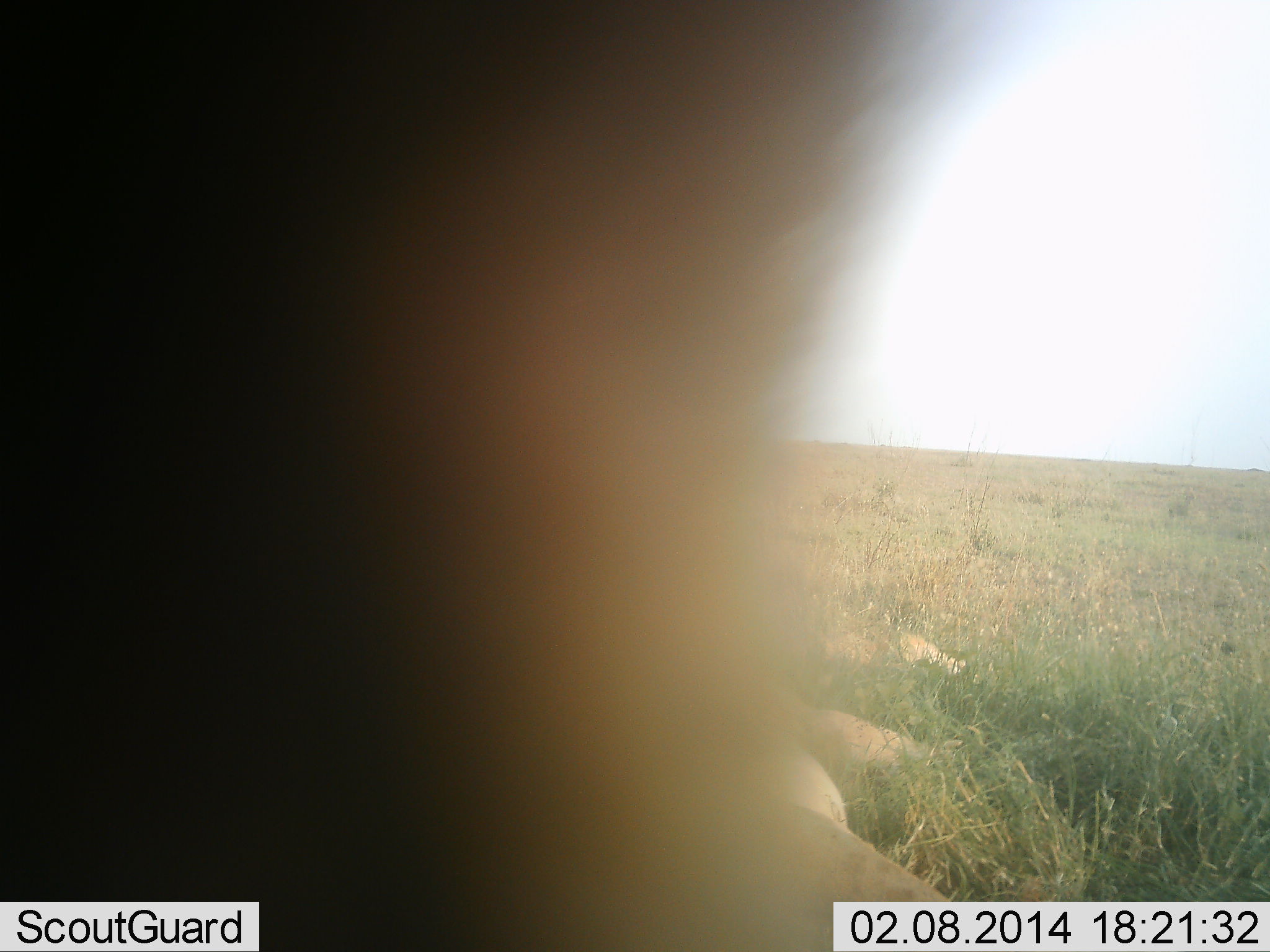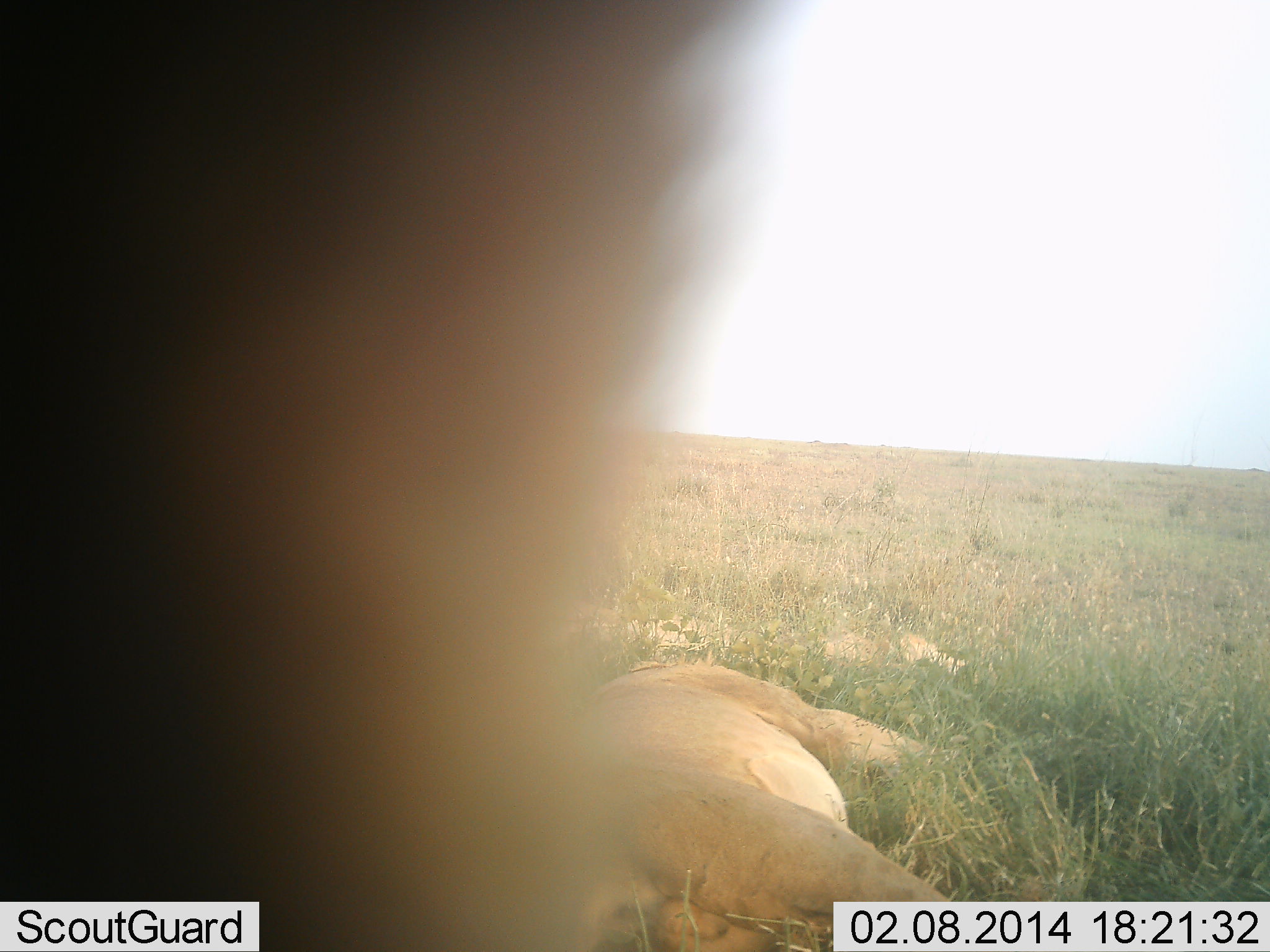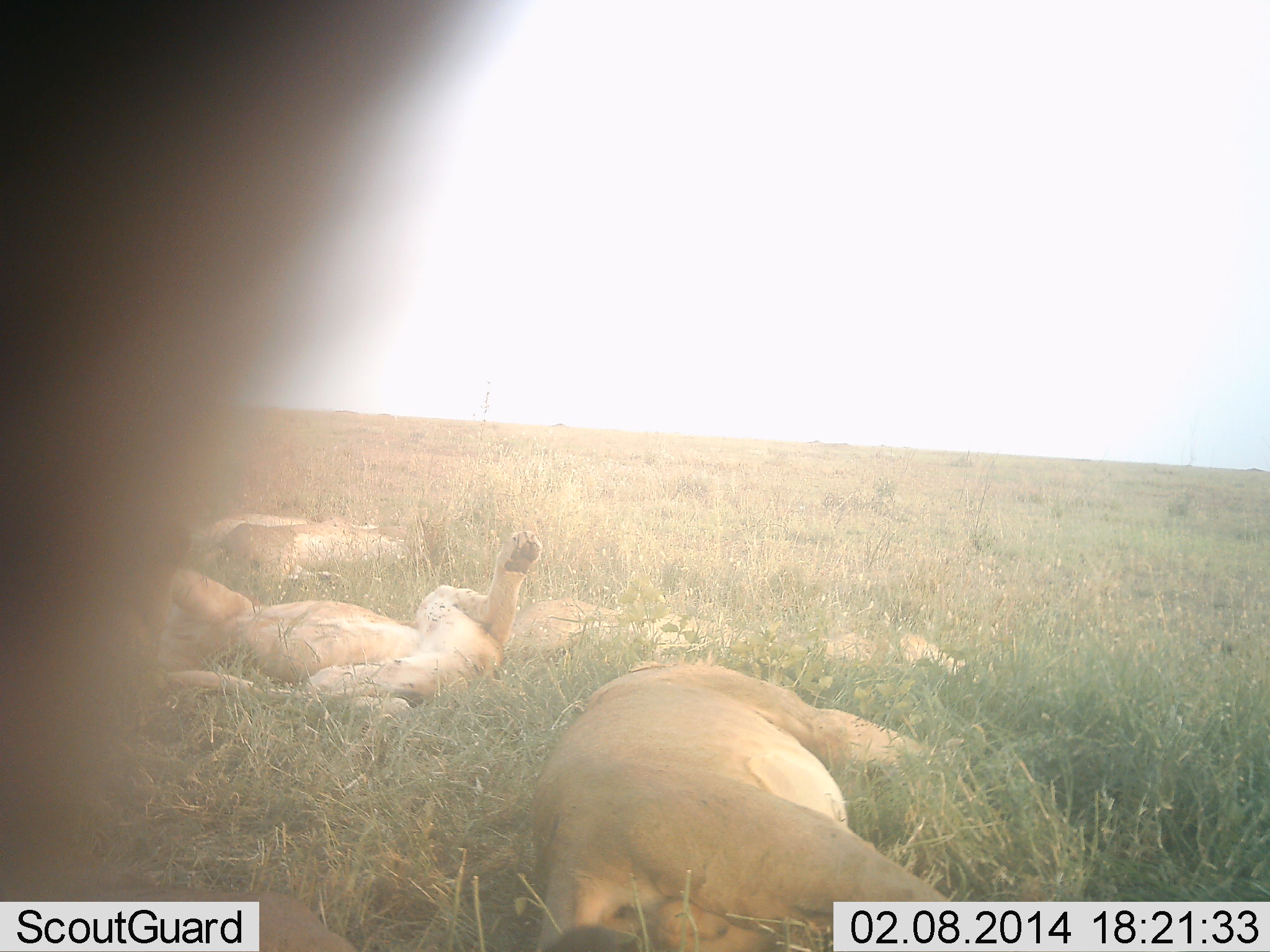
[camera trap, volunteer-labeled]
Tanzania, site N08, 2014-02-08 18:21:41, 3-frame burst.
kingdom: Animalia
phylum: Chordata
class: Mammalia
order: Carnivora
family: Felidae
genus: Panthera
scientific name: Panthera leo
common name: lion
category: lionfemale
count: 4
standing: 6%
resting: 98%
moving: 4%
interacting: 6%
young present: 4%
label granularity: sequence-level